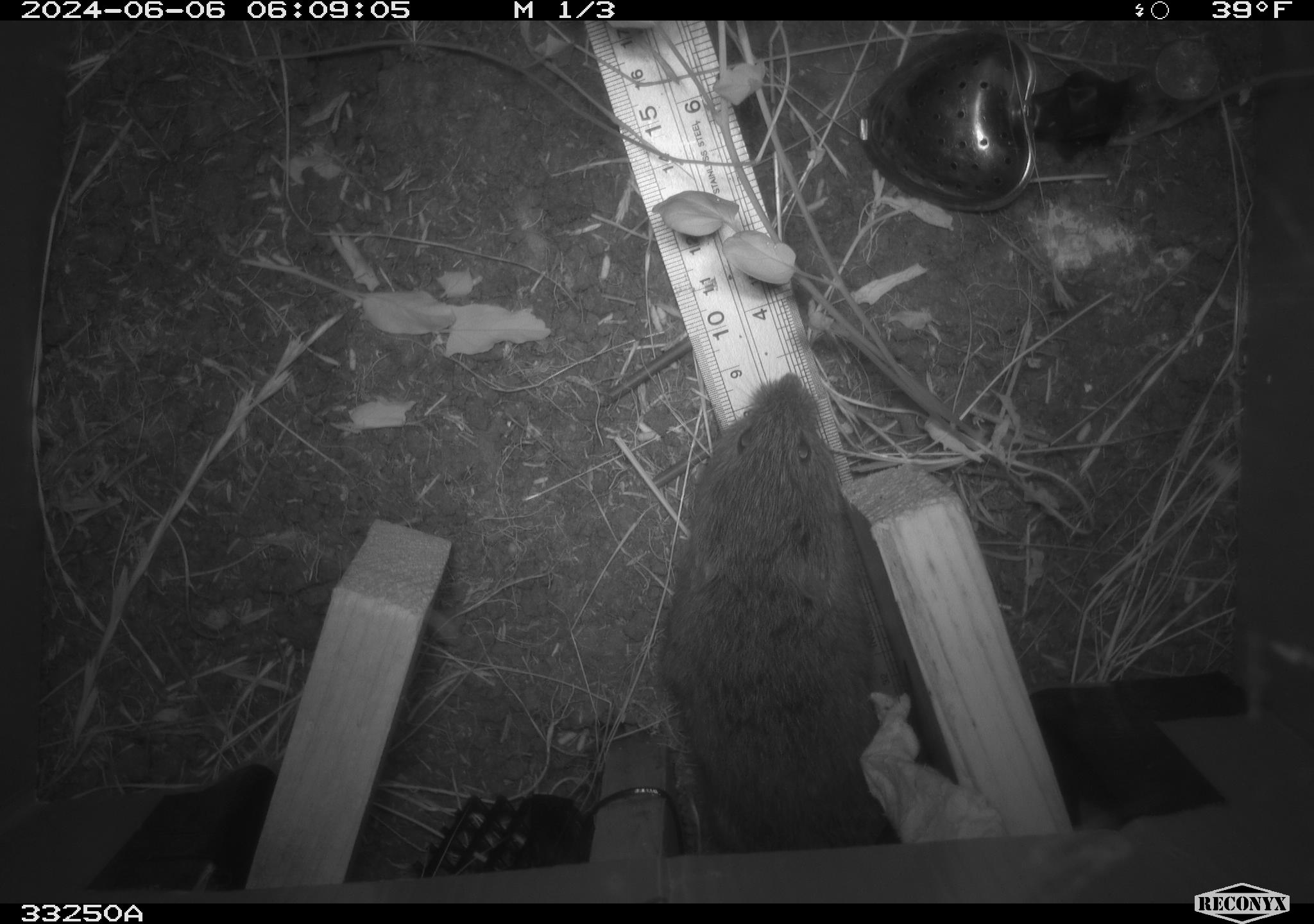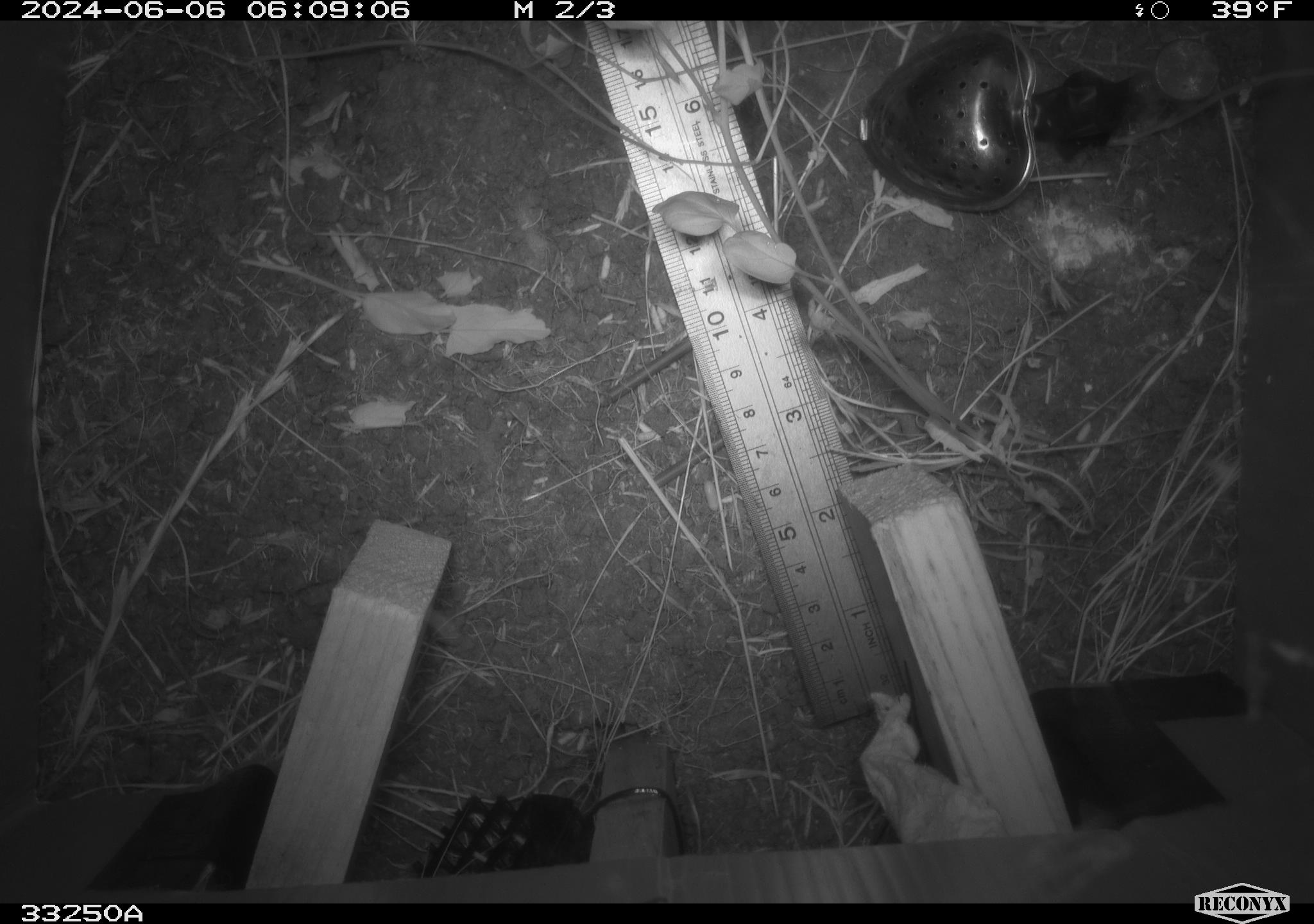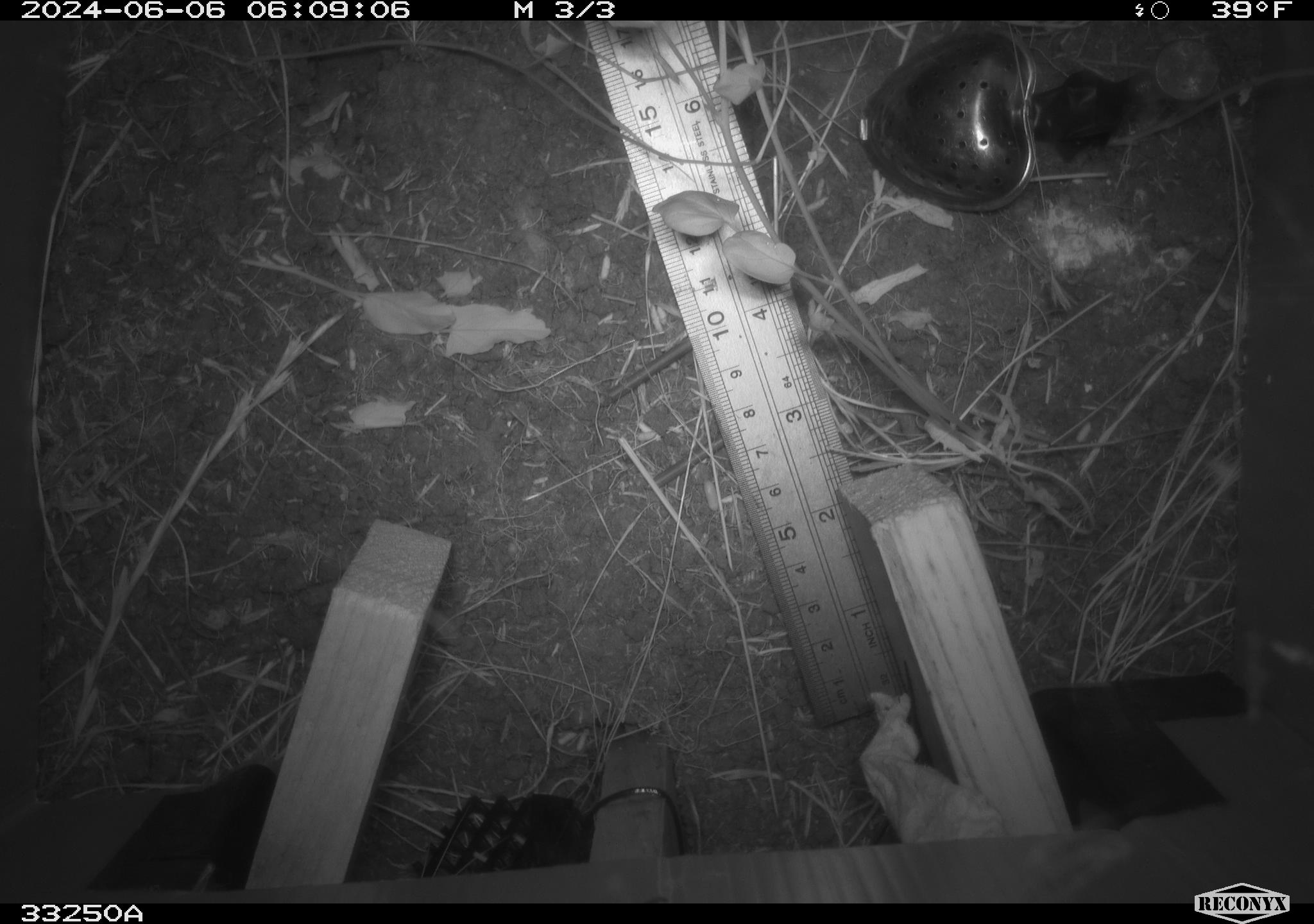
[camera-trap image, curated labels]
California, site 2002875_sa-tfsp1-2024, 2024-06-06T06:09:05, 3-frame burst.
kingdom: Animalia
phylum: Chordata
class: Mammalia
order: Rodentia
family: Cricetidae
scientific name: Arvicolinae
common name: voles, lemmings, and muskrats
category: arvicolinae subfamily